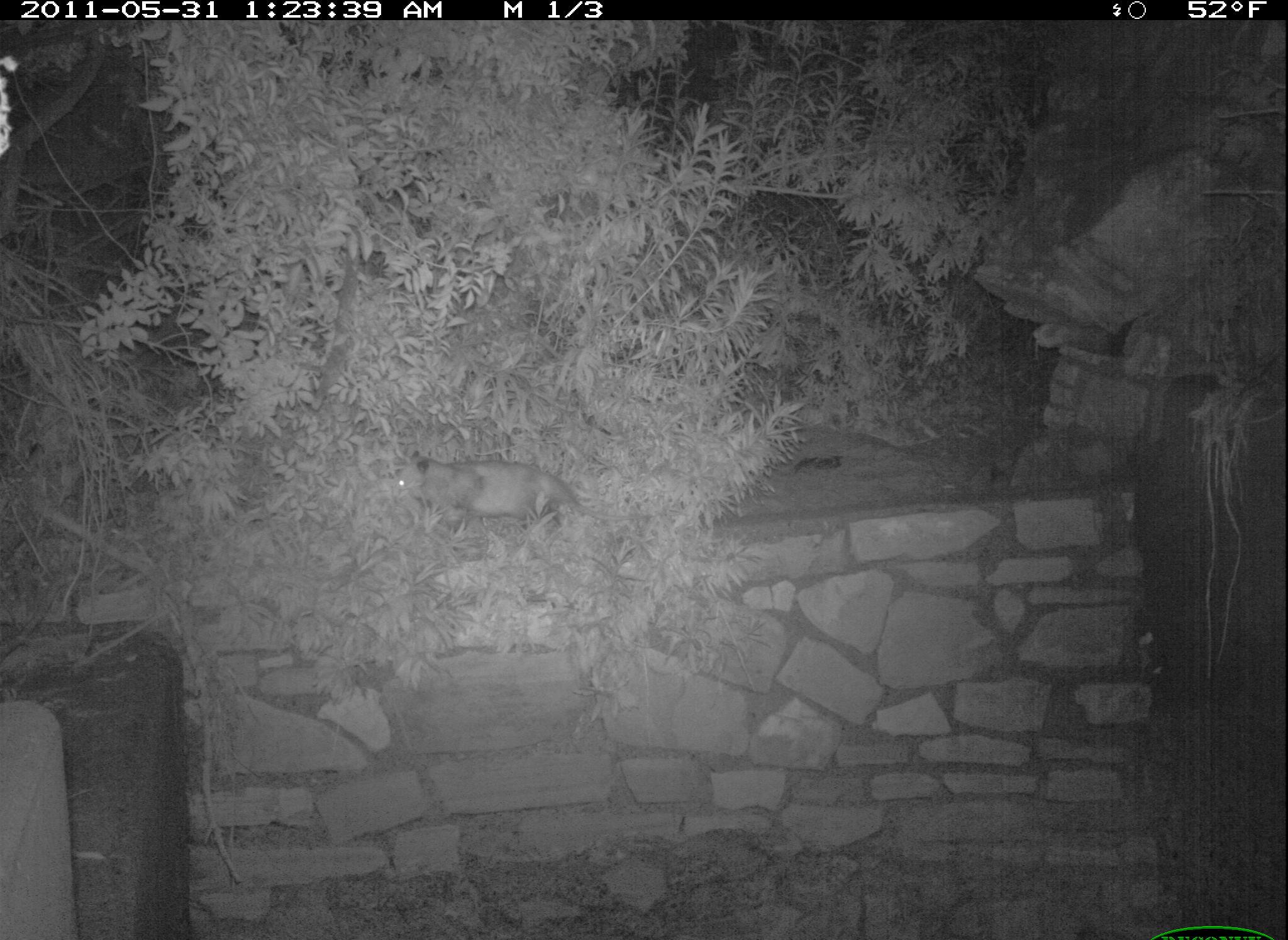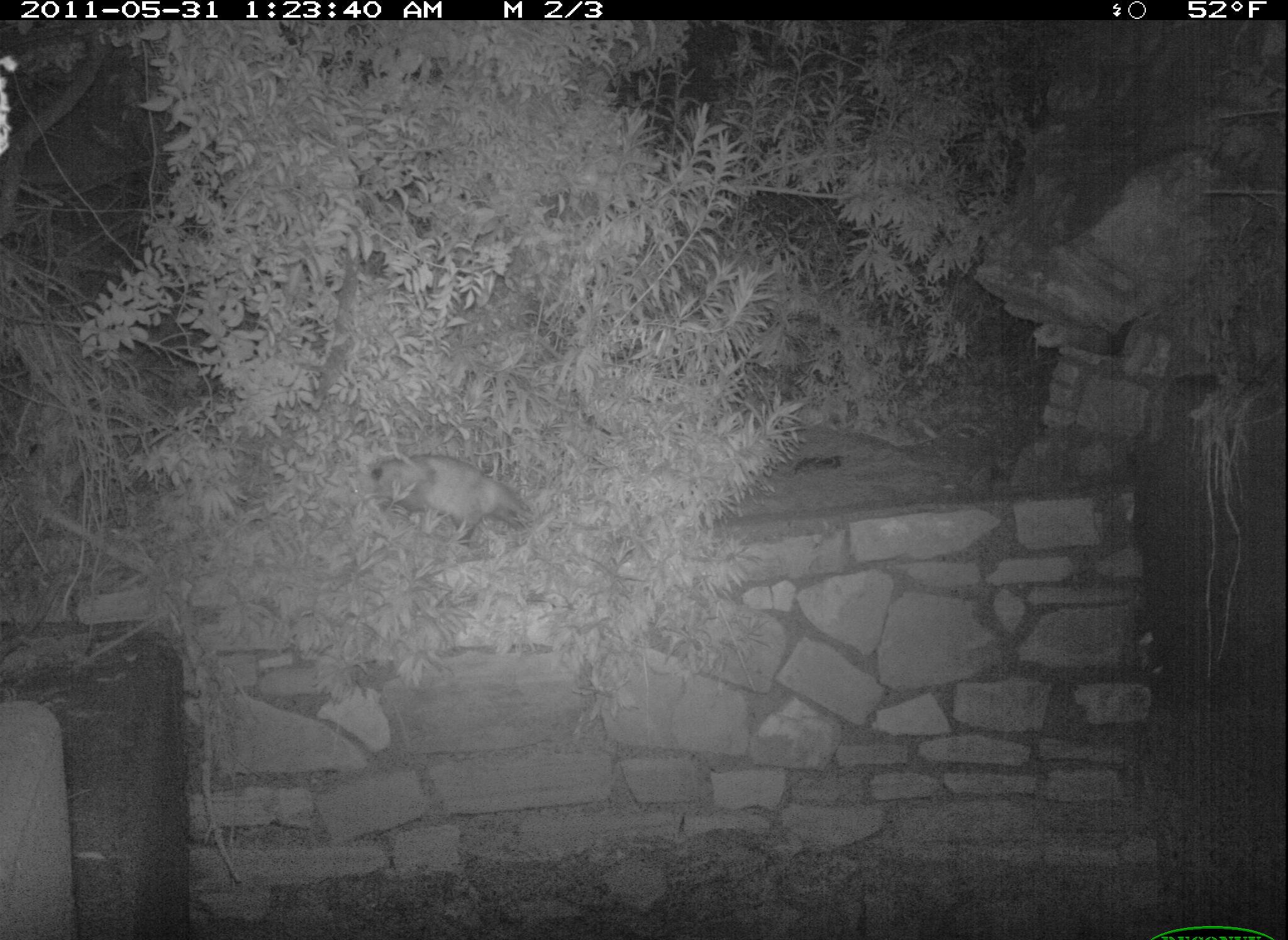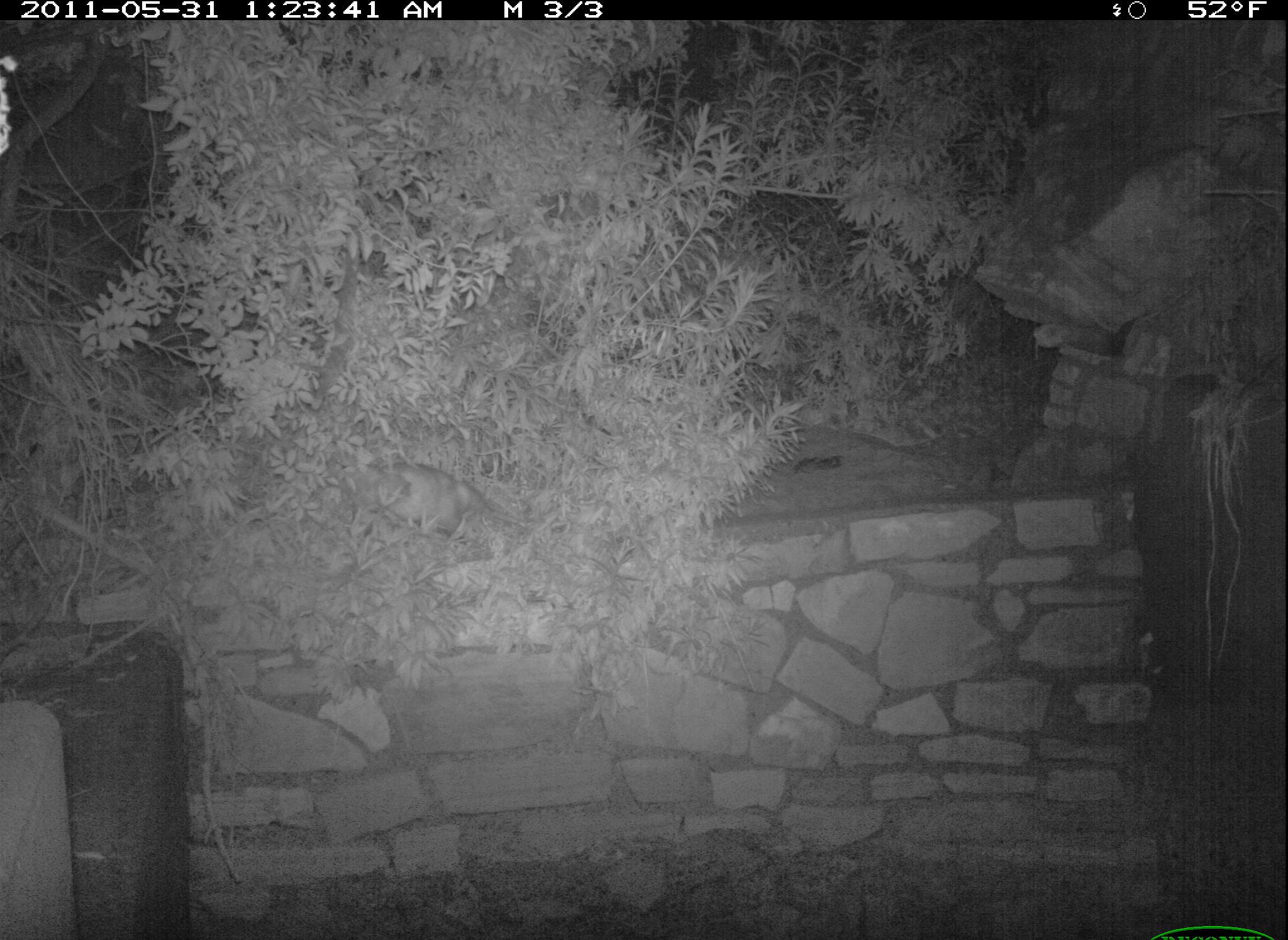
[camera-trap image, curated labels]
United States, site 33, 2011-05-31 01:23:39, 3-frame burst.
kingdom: Animalia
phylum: Chordata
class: Mammalia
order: Didelphimorphia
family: Didelphidae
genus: Didelphis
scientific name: Didelphis virginiana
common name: virginia opossum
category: opossum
Opossum (virginia opossum) (Didelphis virginiana).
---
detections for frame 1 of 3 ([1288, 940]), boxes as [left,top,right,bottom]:
opossum: [382,438,594,548]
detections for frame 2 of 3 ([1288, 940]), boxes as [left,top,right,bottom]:
opossum: [367,428,552,565]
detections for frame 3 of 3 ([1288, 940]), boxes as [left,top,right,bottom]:
opossum: [336,441,601,576]